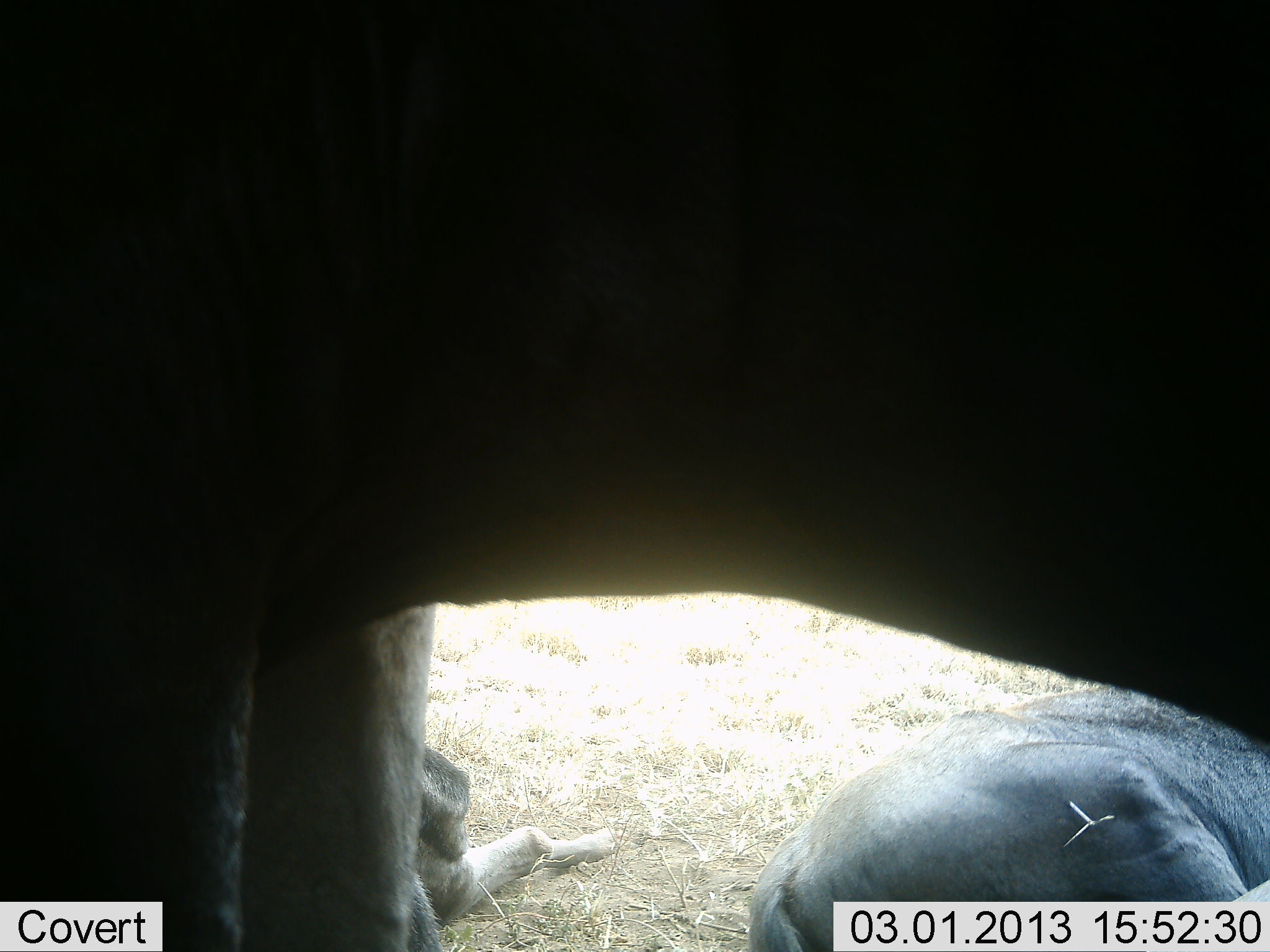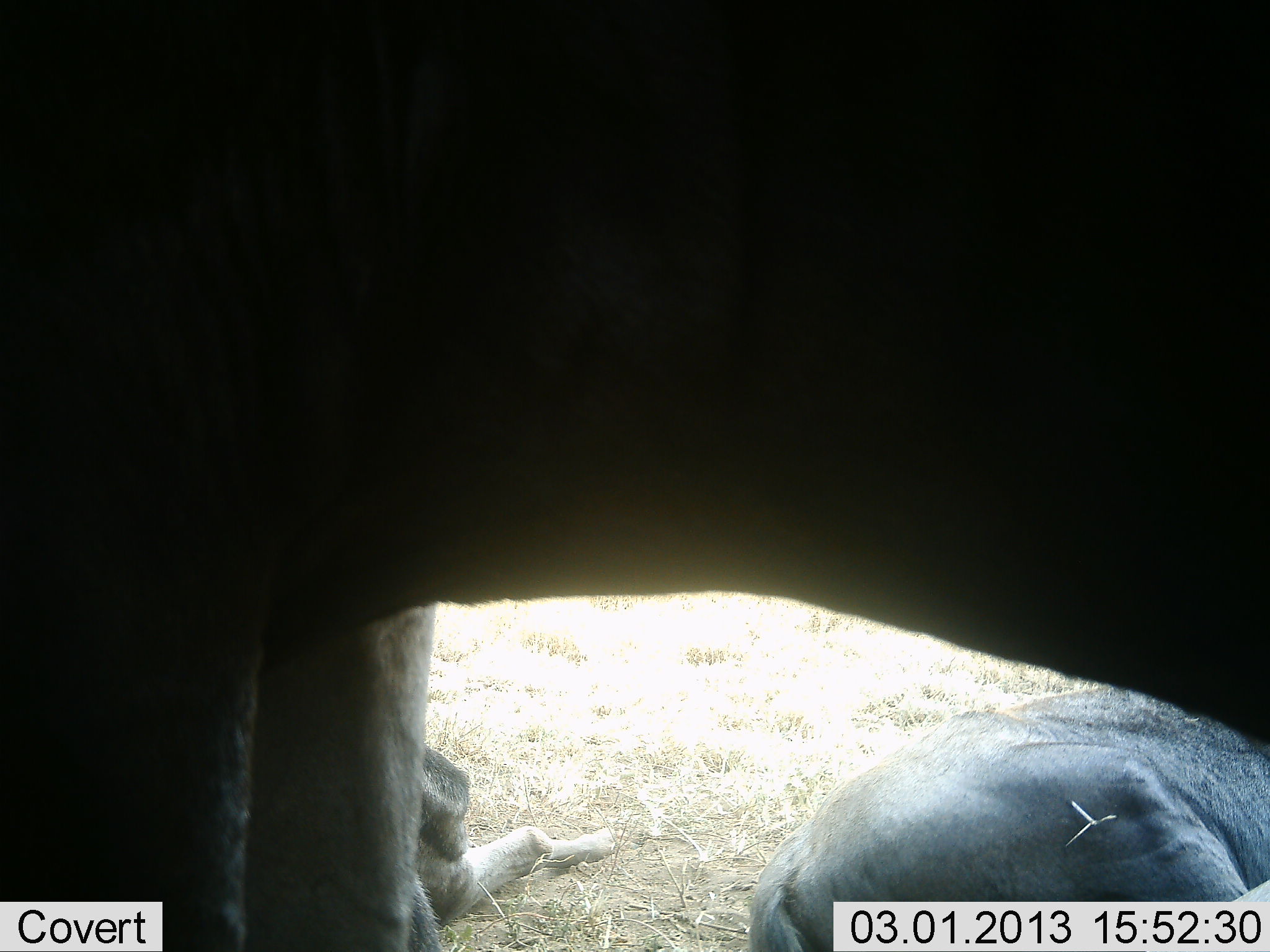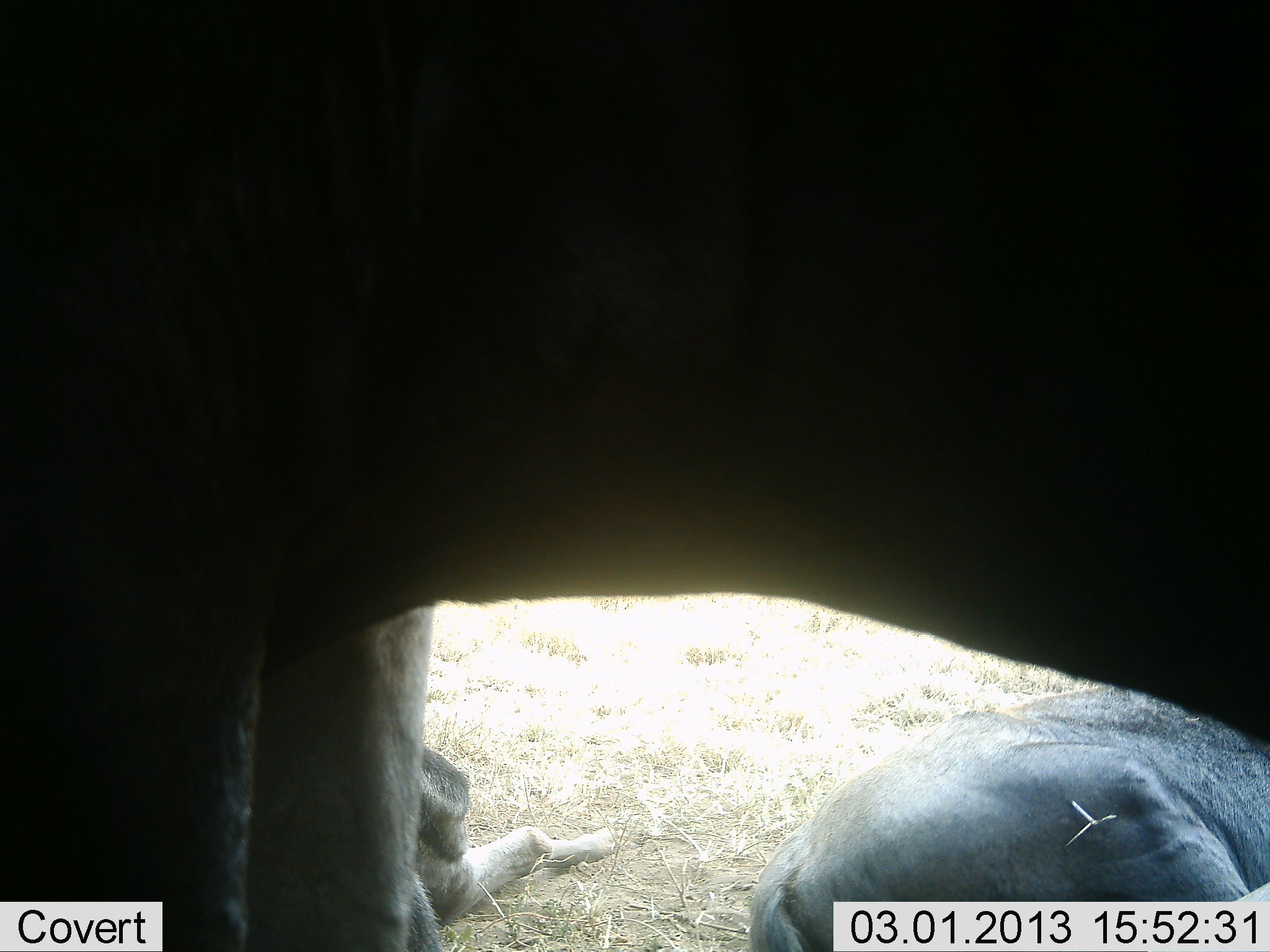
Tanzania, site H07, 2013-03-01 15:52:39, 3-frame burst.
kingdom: Animalia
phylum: Chordata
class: Mammalia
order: Artiodactyla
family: Bovidae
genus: Connochaetes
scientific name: Connochaetes taurinus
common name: blue wildebeest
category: wildebeest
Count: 3.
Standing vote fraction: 75%.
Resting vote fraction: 100%.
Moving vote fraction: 0%.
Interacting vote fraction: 0%.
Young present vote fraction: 6%.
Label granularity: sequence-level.